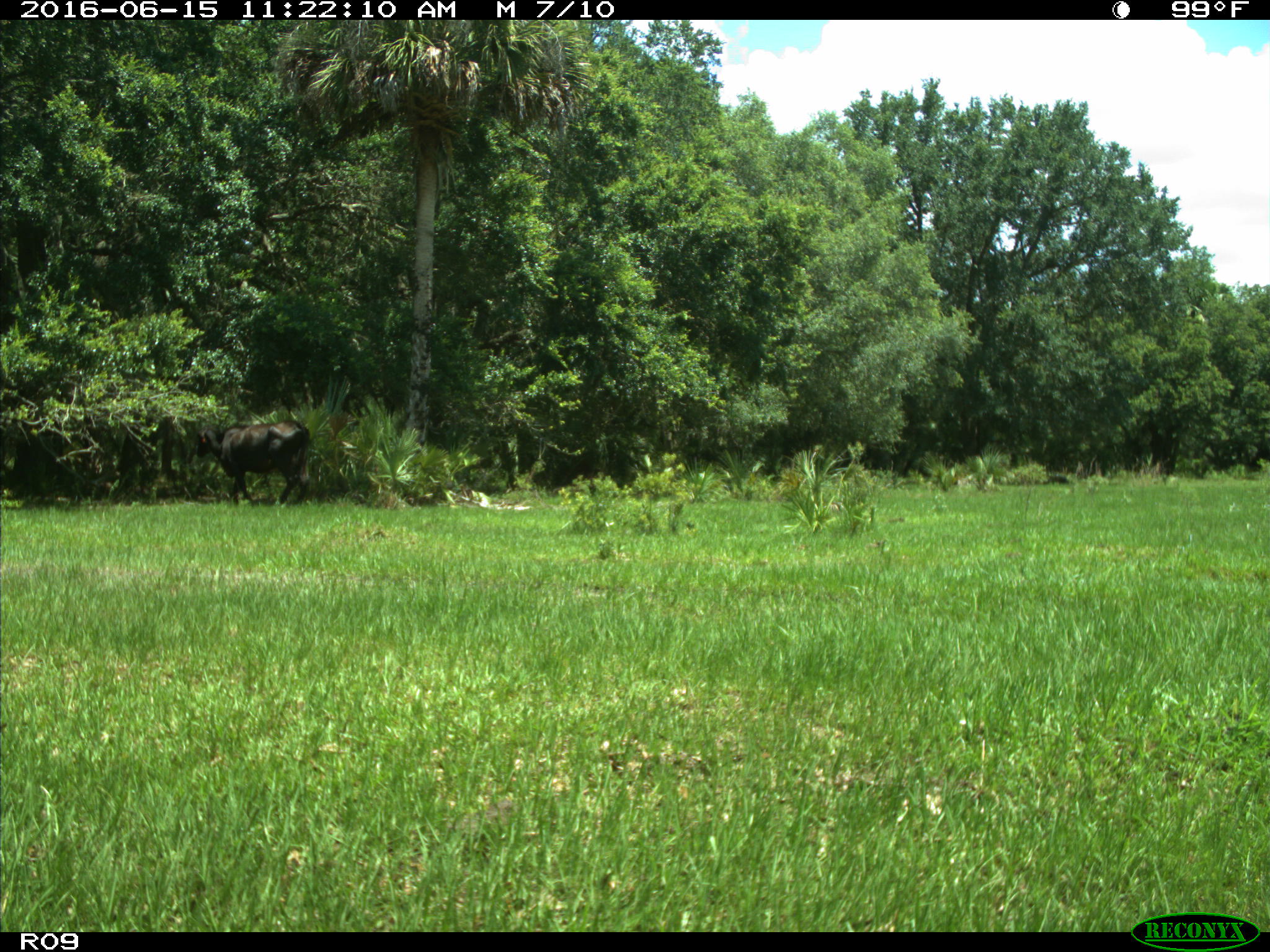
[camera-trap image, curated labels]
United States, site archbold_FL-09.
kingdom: Animalia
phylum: Chordata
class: Mammalia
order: Artiodactyla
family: Bovidae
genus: Bos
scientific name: Bos taurus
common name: domestic cow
Bos taurus (domestic cow).